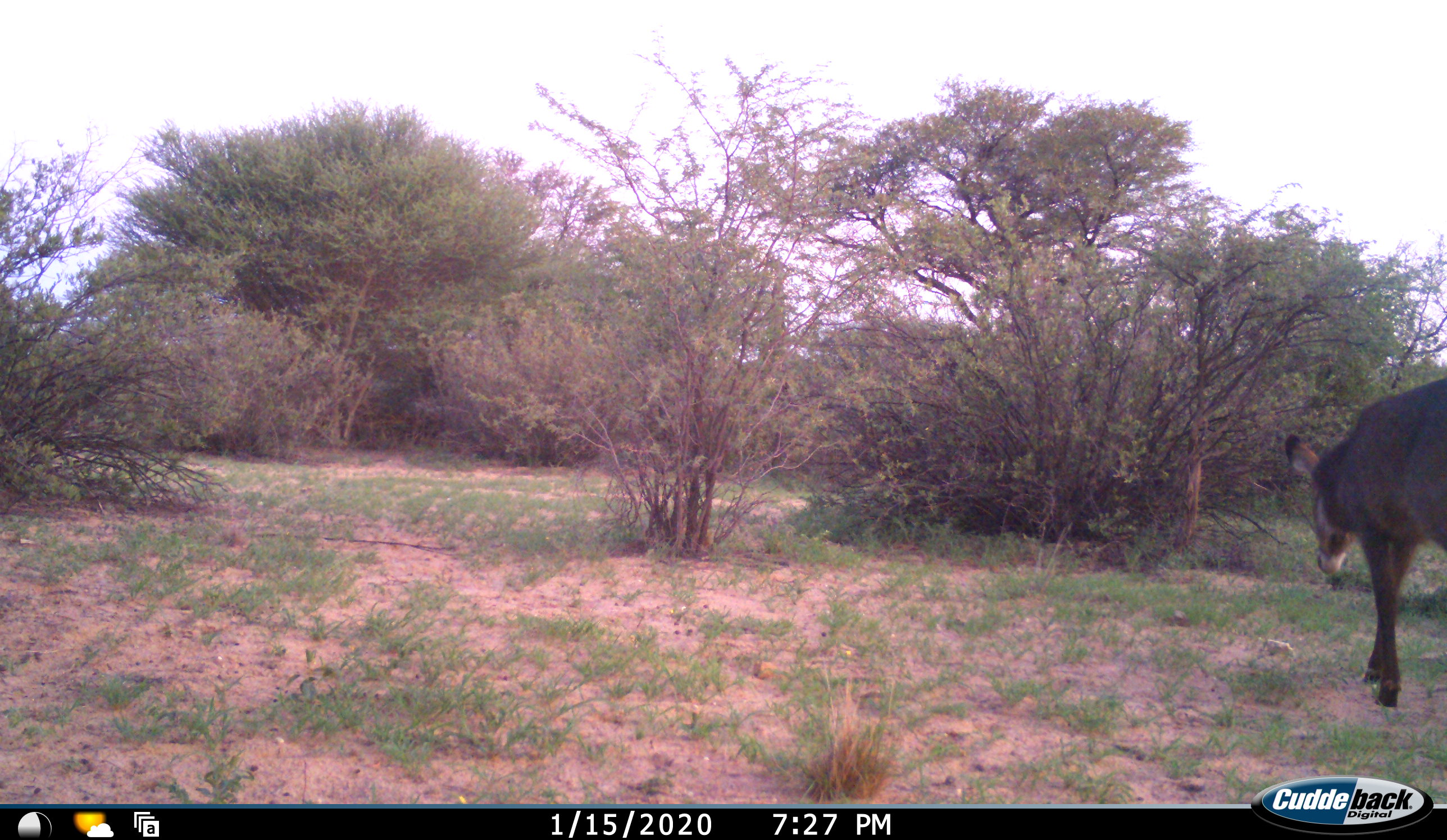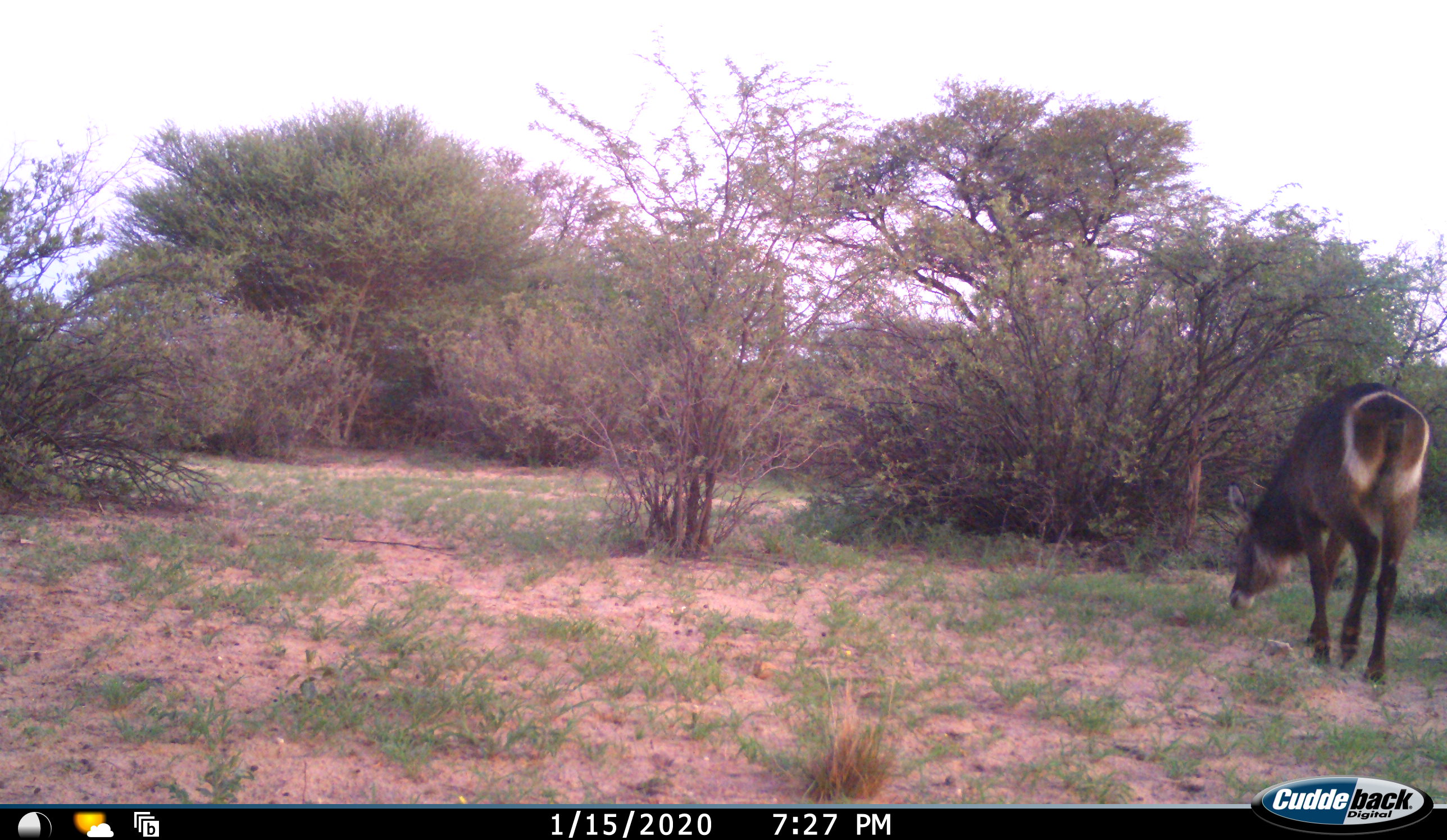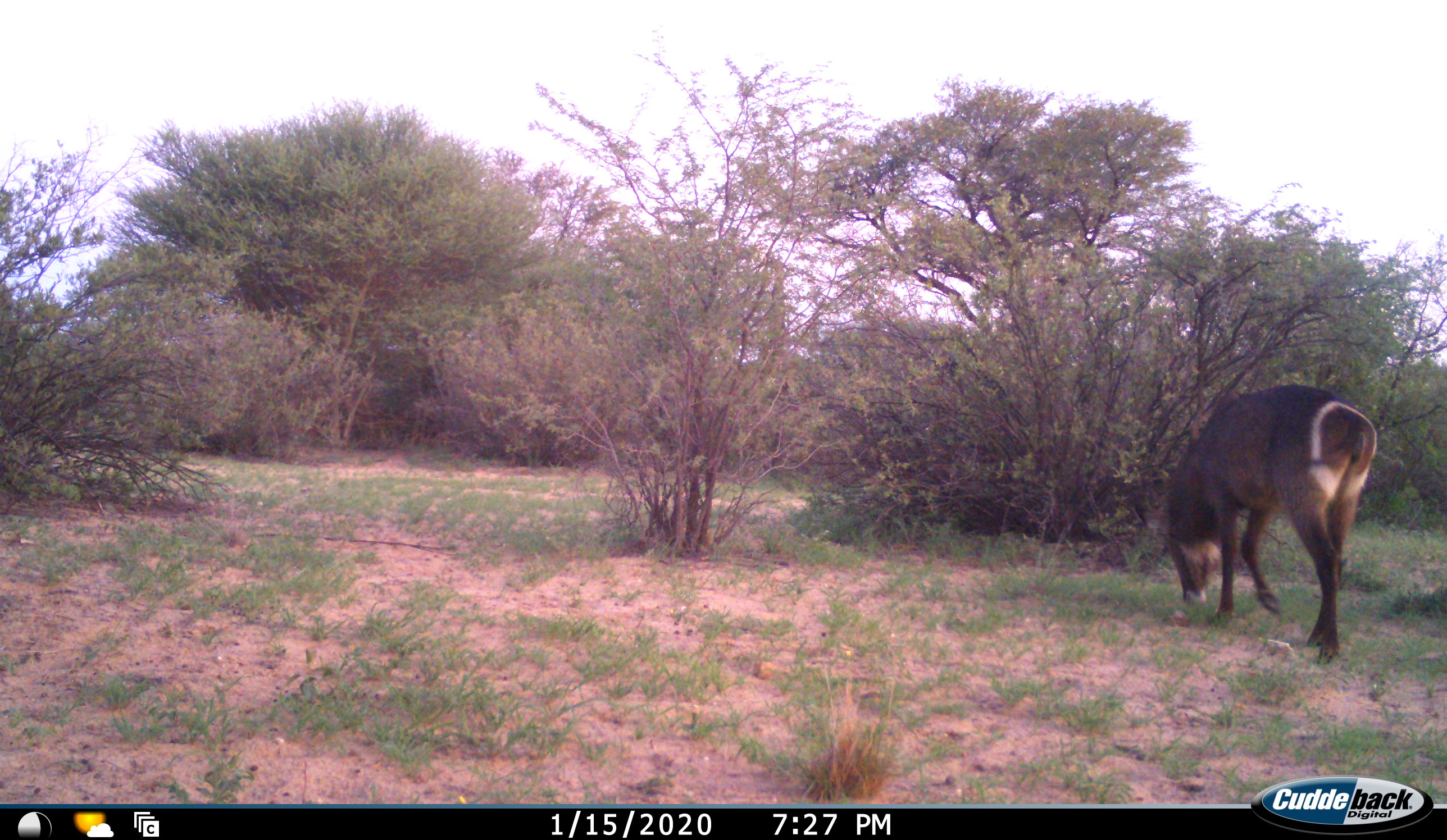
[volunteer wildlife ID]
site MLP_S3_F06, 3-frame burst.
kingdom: Animalia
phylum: Chordata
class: Mammalia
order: Artiodactyla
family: Bovidae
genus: Kobus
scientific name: Kobus ellipsiprymnus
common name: waterbuck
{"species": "waterbuck (Kobus ellipsiprymnus)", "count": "1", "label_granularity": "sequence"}